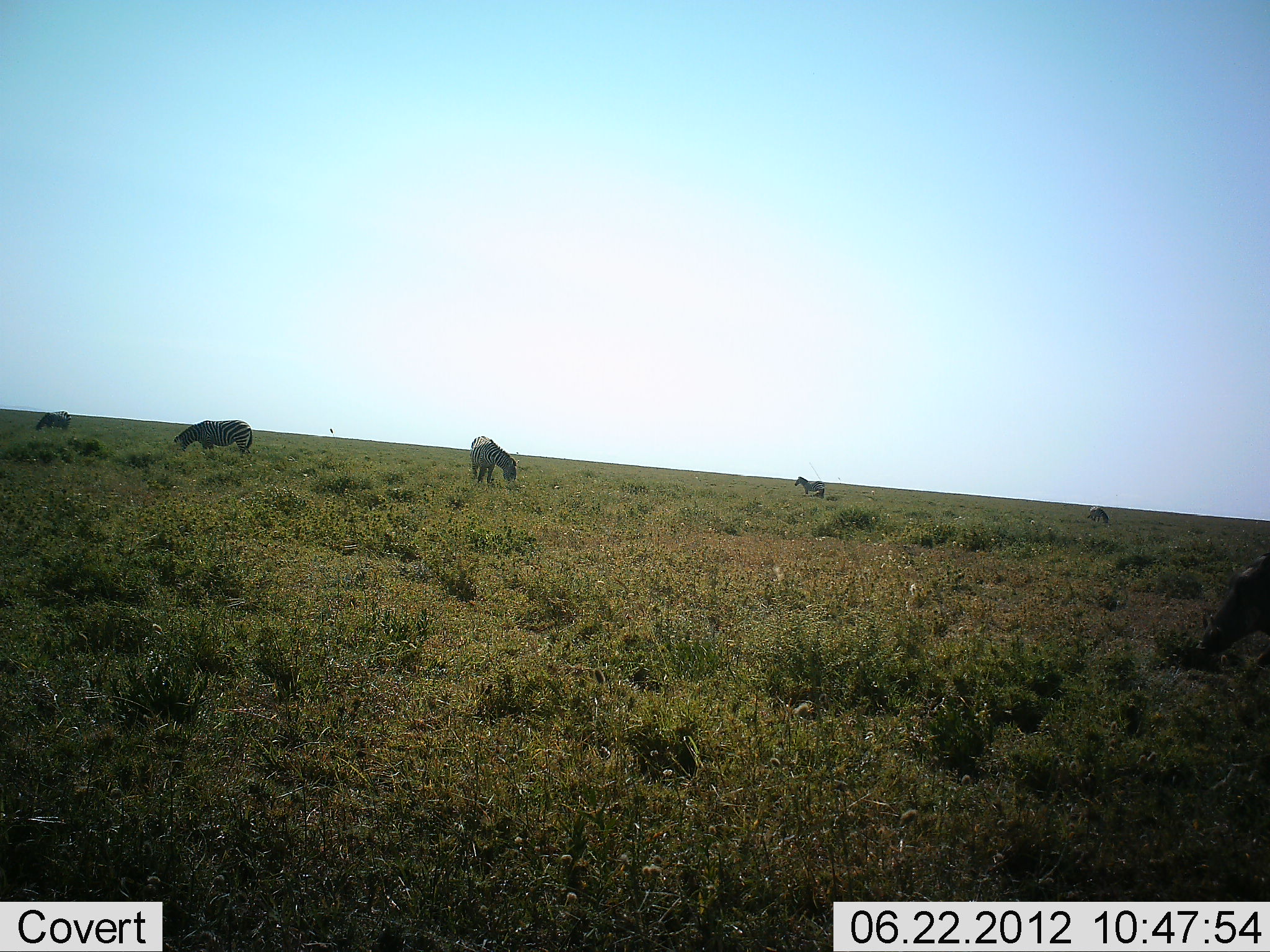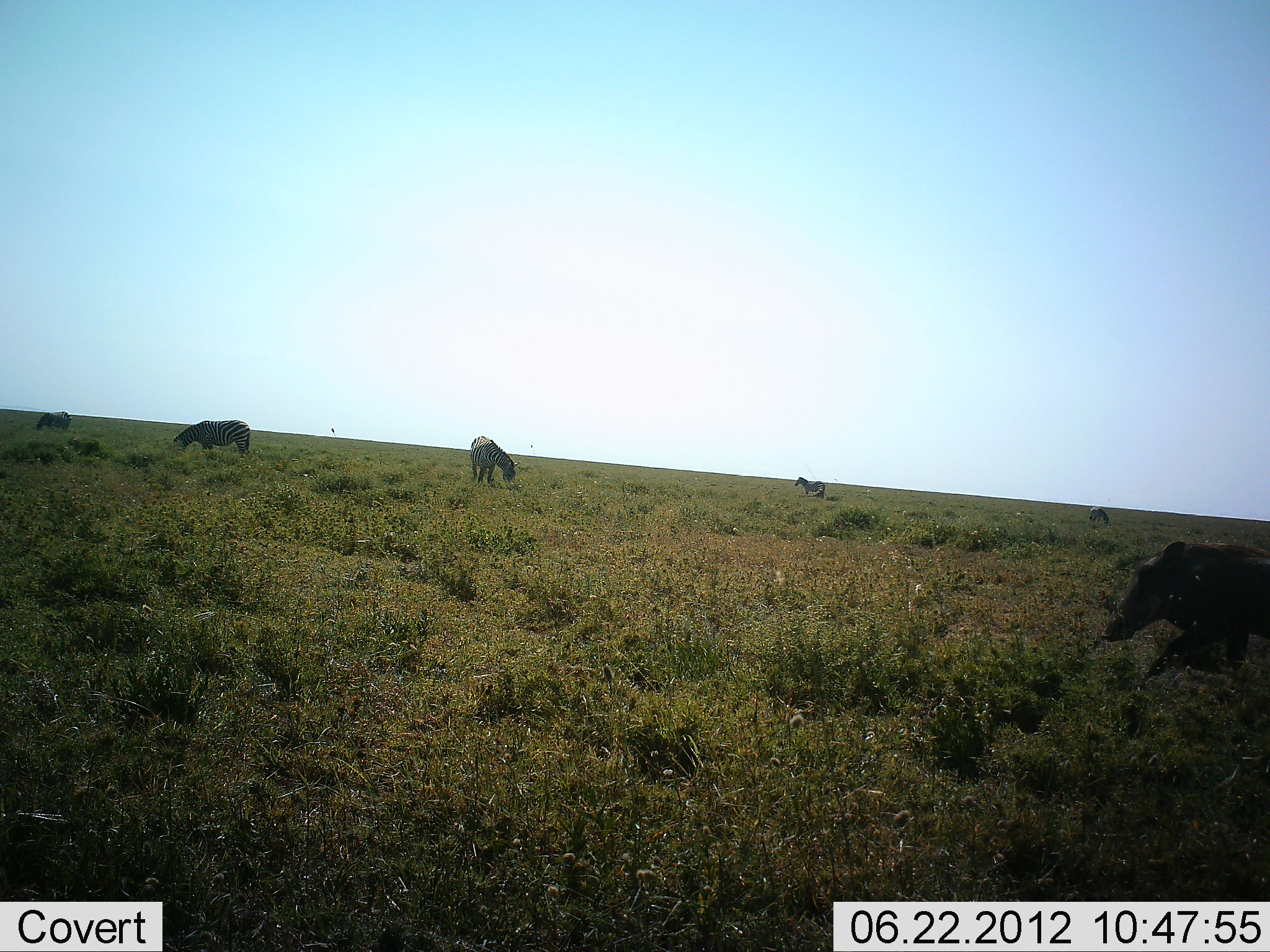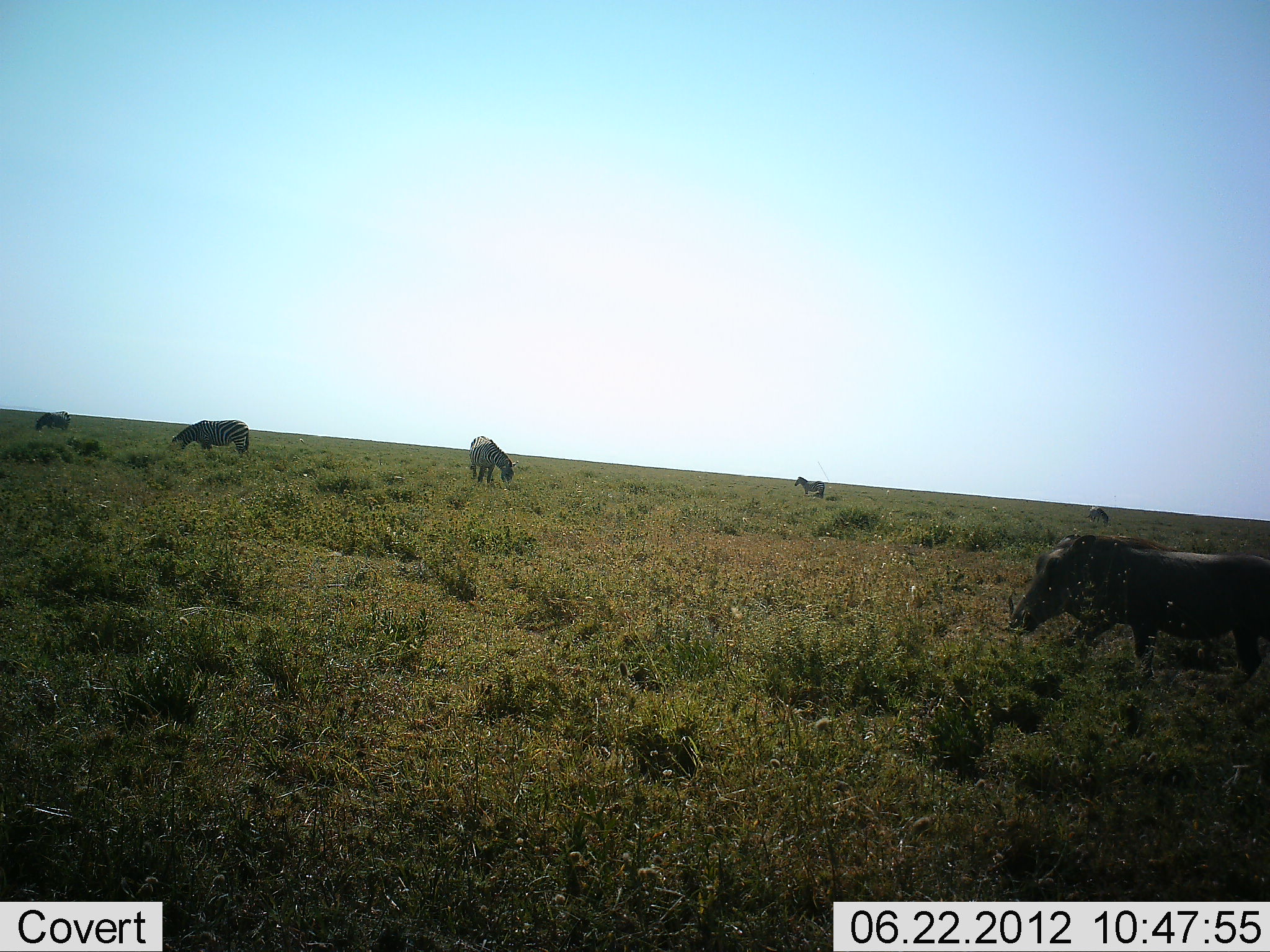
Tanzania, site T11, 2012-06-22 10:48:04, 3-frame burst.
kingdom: Animalia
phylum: Chordata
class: Mammalia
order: Artiodactyla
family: Suidae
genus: Phacochoerus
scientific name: Phacochoerus africanus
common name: warthog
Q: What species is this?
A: Warthog (Phacochoerus africanus).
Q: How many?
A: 1.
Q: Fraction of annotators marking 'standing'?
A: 0%.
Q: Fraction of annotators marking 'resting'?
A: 0%.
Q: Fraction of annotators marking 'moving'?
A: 100%.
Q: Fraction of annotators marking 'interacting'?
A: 0%.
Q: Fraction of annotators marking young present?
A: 0%.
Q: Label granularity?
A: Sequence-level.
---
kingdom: Animalia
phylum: Chordata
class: Mammalia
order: Perissodactyla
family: Equidae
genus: Equus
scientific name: Equus quagga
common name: plains zebra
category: zebra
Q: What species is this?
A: Zebra (plains zebra) (Equus quagga).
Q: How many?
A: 5.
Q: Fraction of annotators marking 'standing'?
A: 70%.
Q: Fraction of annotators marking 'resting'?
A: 10%.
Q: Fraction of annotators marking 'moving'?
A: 0%.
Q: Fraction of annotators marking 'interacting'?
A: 0%.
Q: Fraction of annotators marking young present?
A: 0%.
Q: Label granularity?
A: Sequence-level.